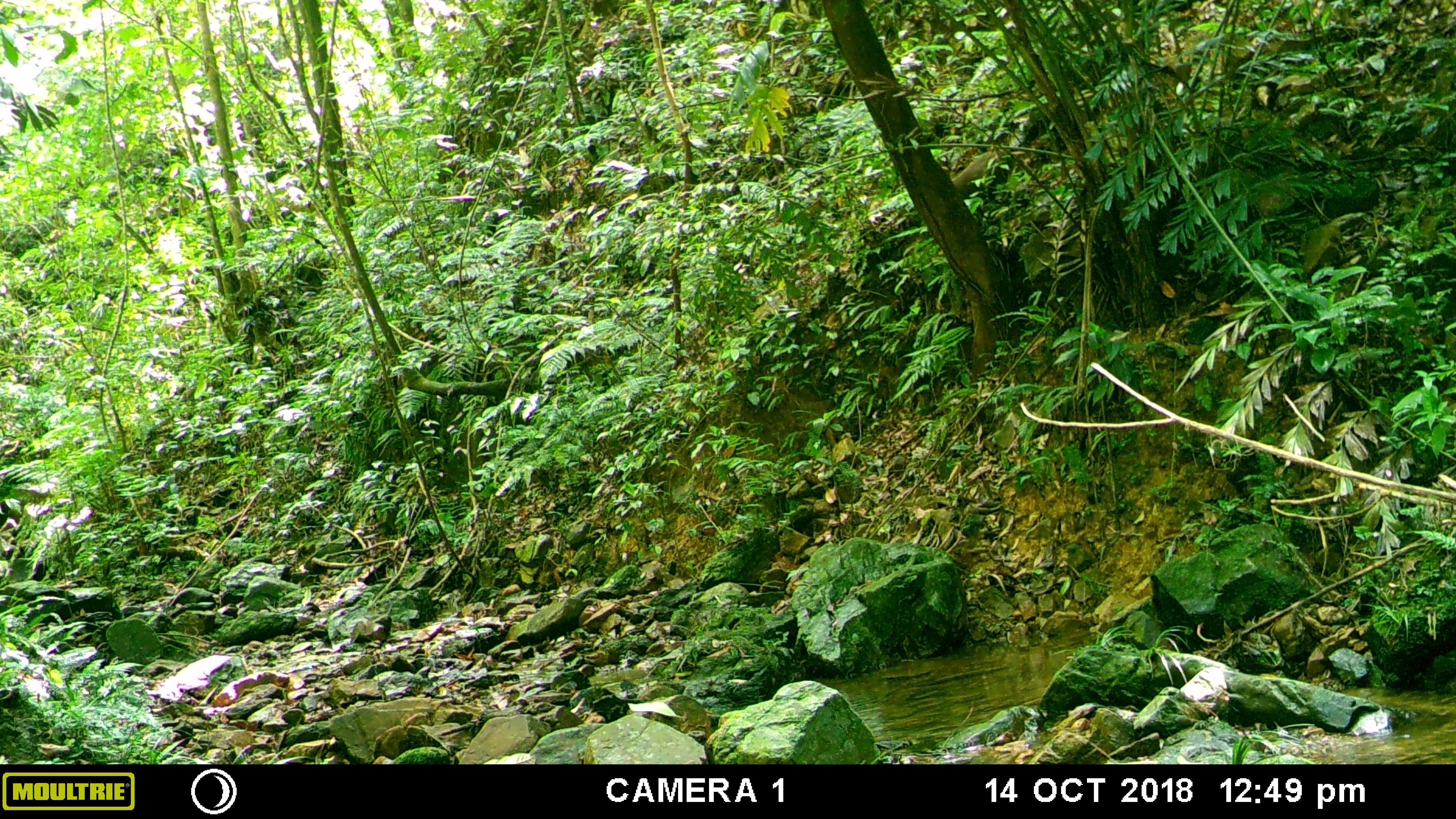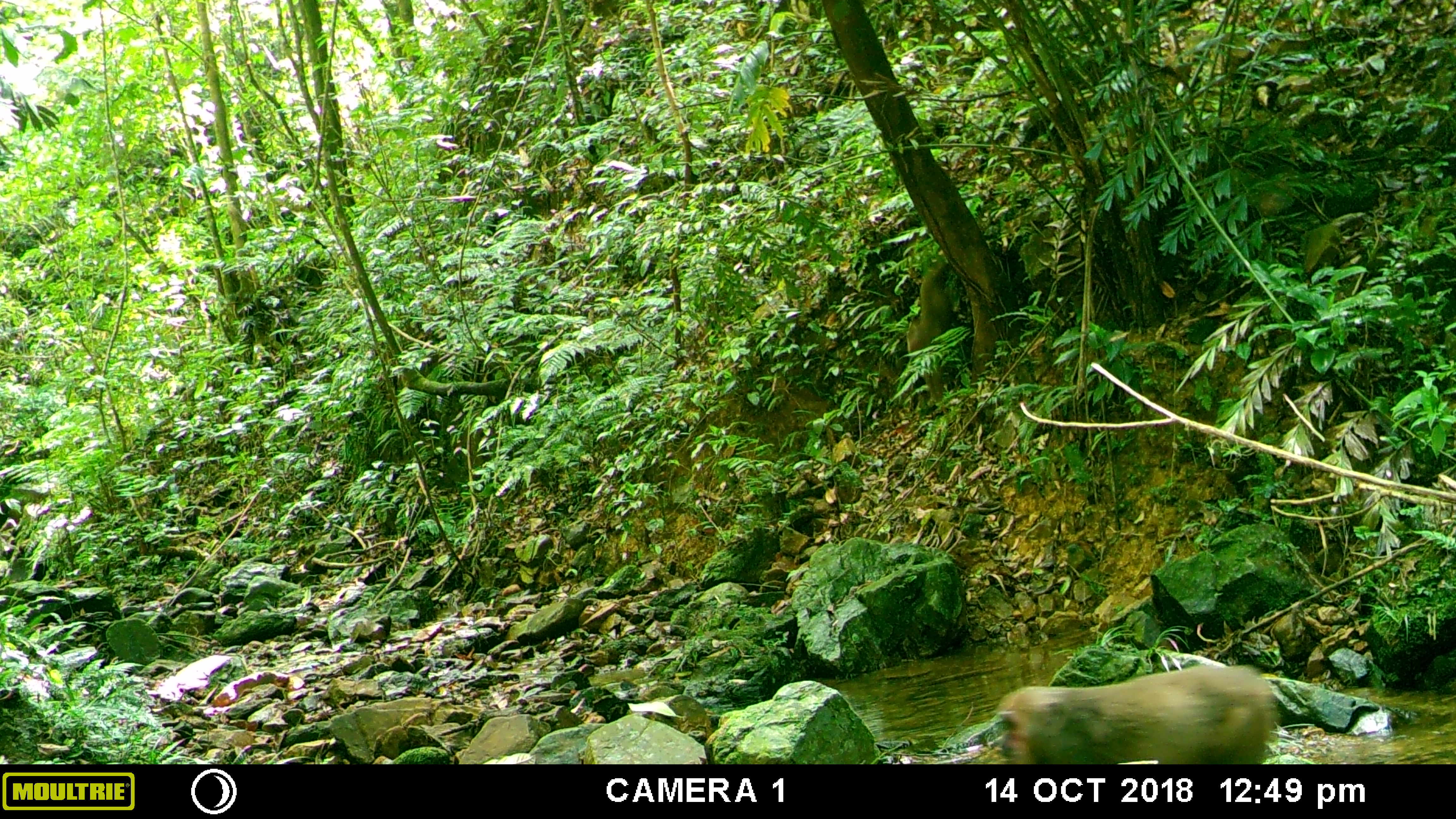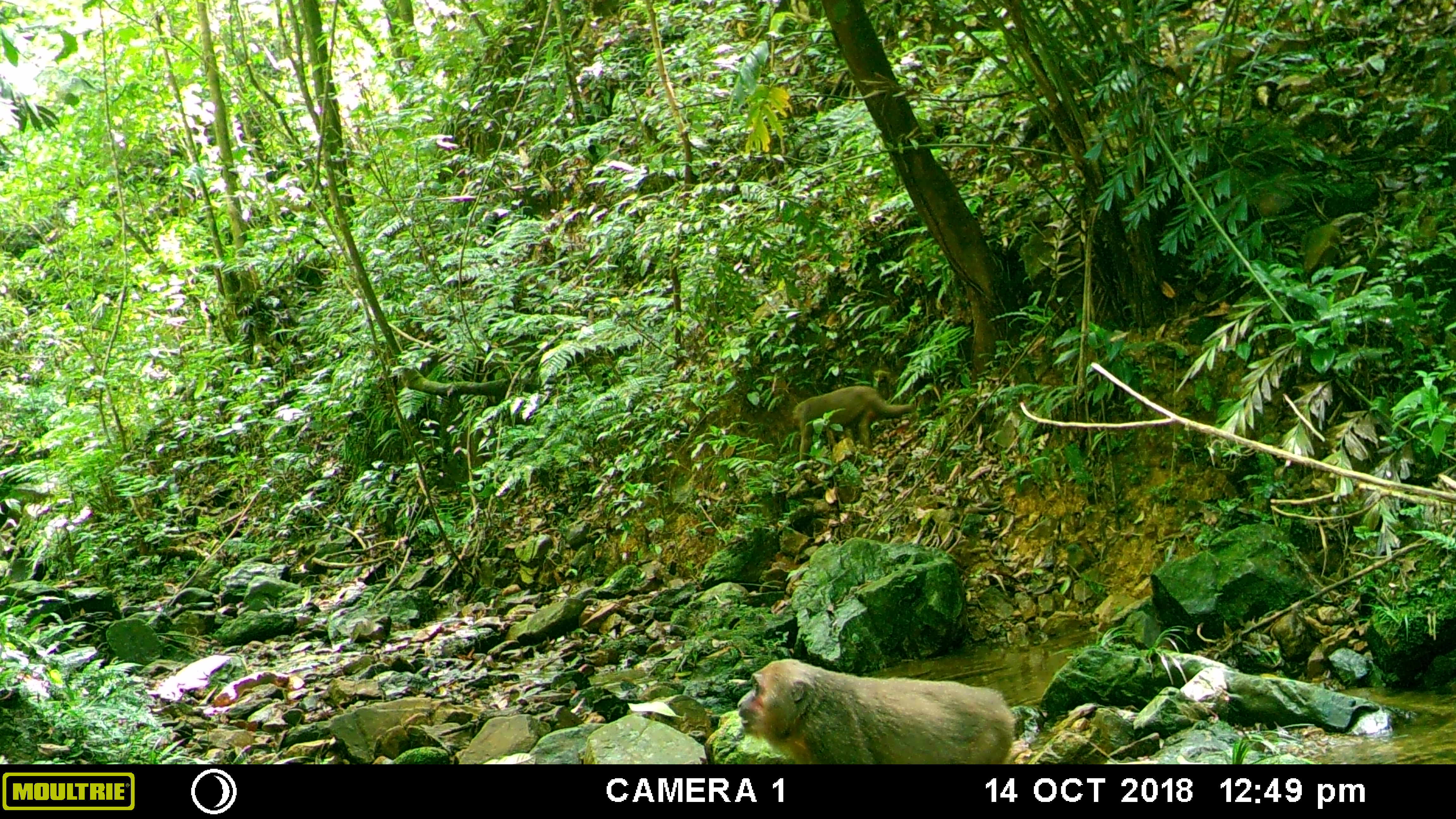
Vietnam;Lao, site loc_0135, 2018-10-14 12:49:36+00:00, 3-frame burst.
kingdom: Animalia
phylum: Chordata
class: Mammalia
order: Primates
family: Cercopithecidae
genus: Macaca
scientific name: Macaca arctoides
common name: stump-tailed macaque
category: stump tailed macaque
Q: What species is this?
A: Stump tailed macaque (stump-tailed macaque) (Macaca arctoides).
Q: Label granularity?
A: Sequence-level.